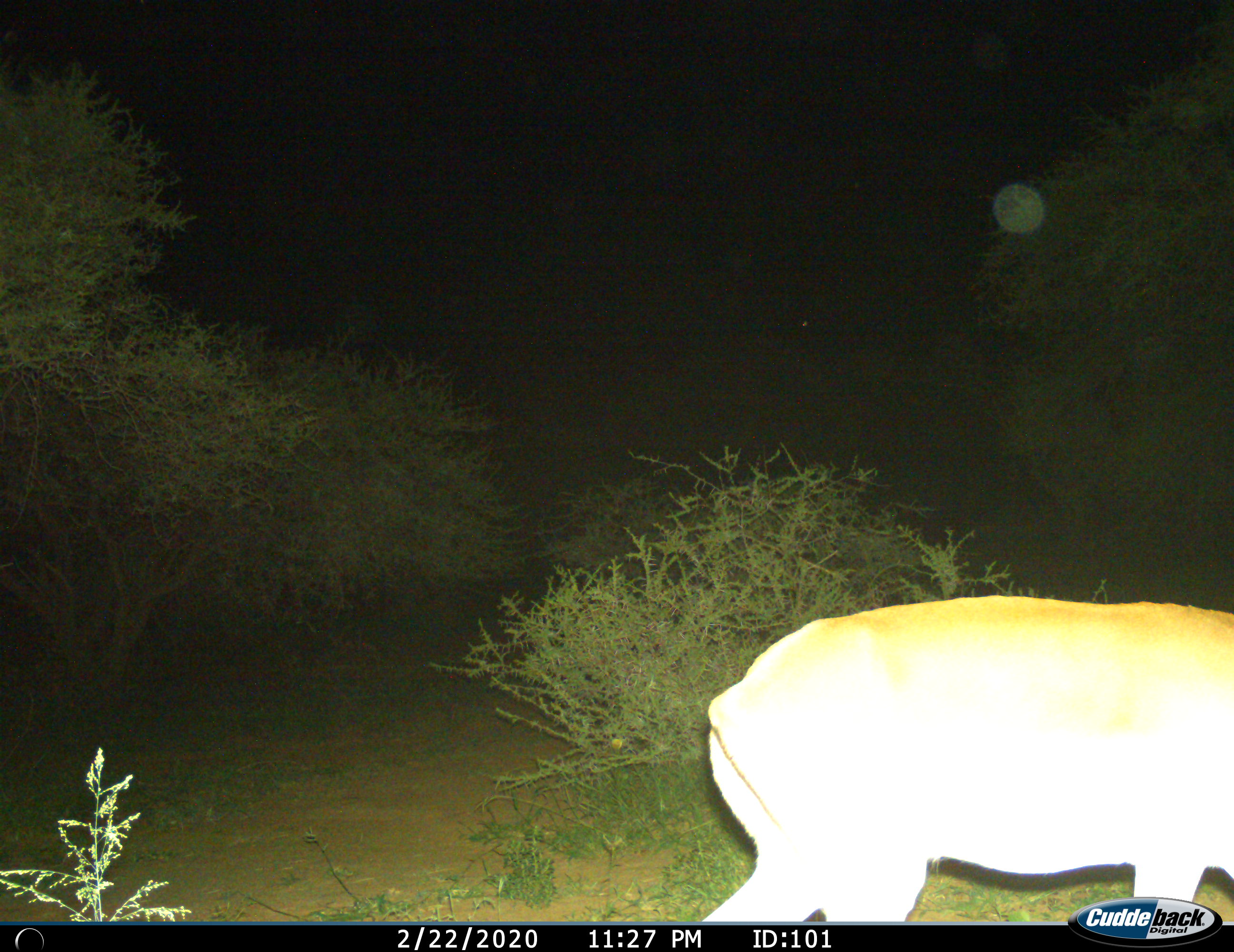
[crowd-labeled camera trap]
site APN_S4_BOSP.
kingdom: Animalia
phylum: Chordata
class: Mammalia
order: Artiodactyla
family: Bovidae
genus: Aepyceros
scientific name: Aepyceros melampus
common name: impala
Impala (Aepyceros melampus), count 1. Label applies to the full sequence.